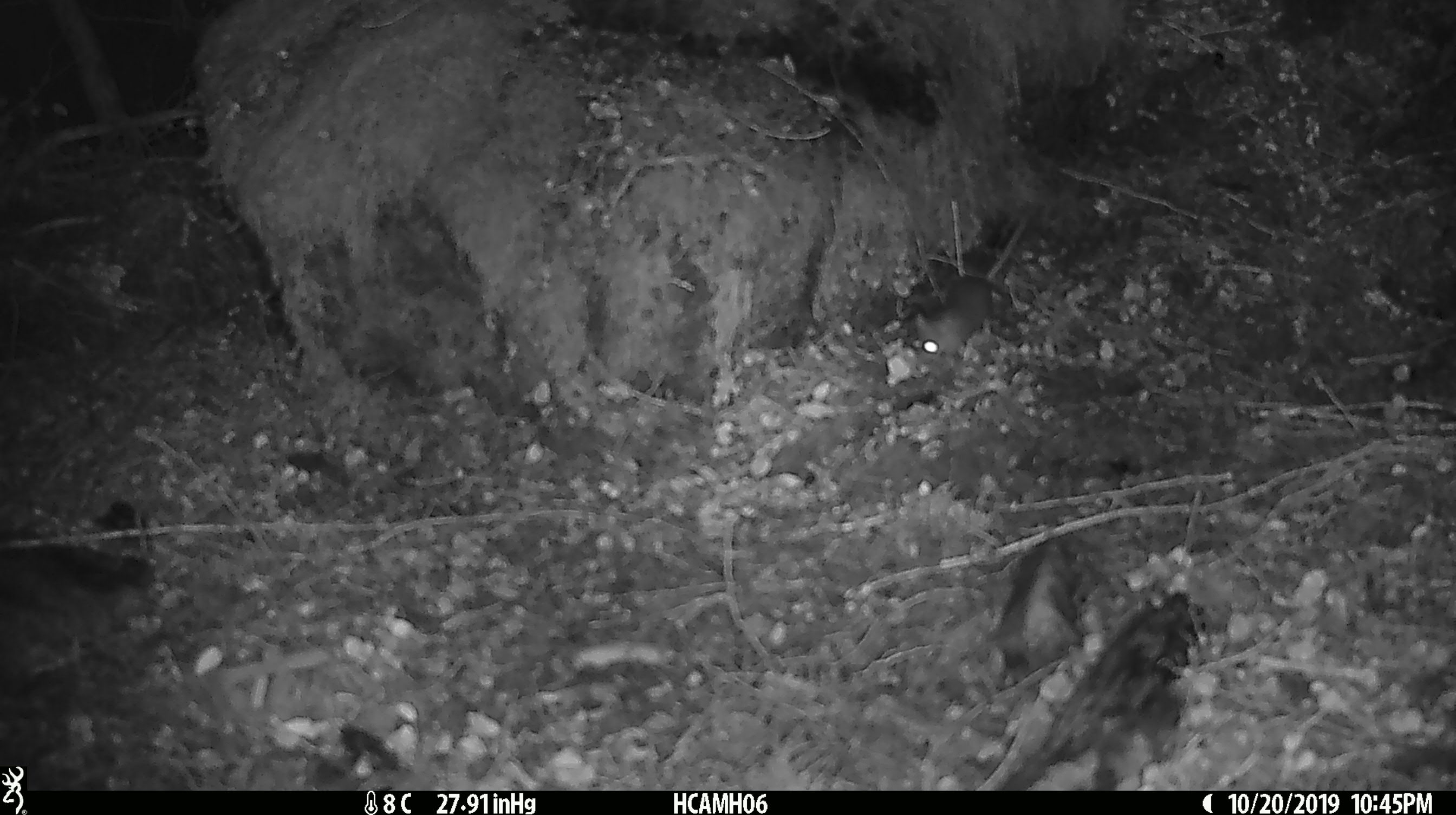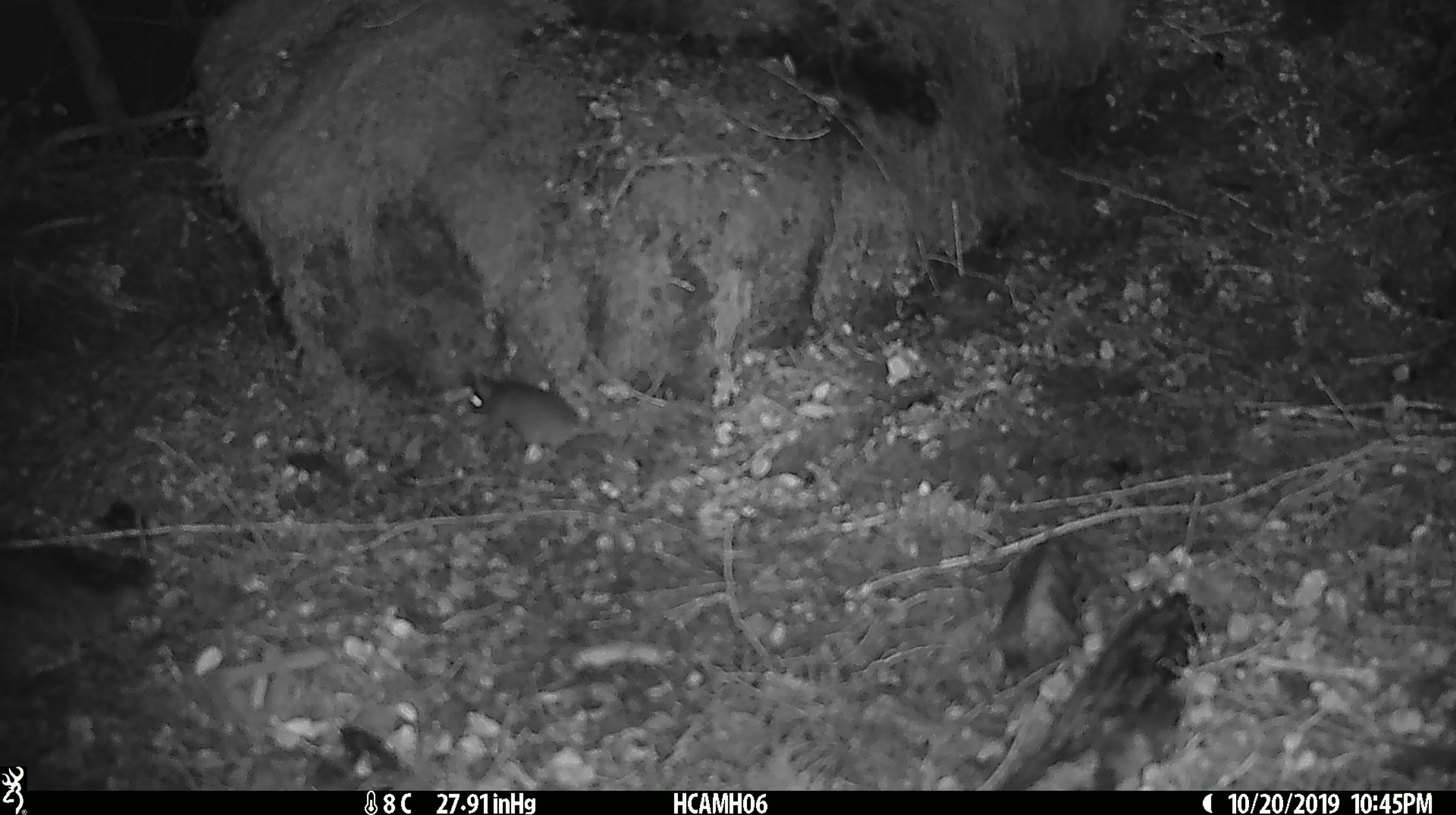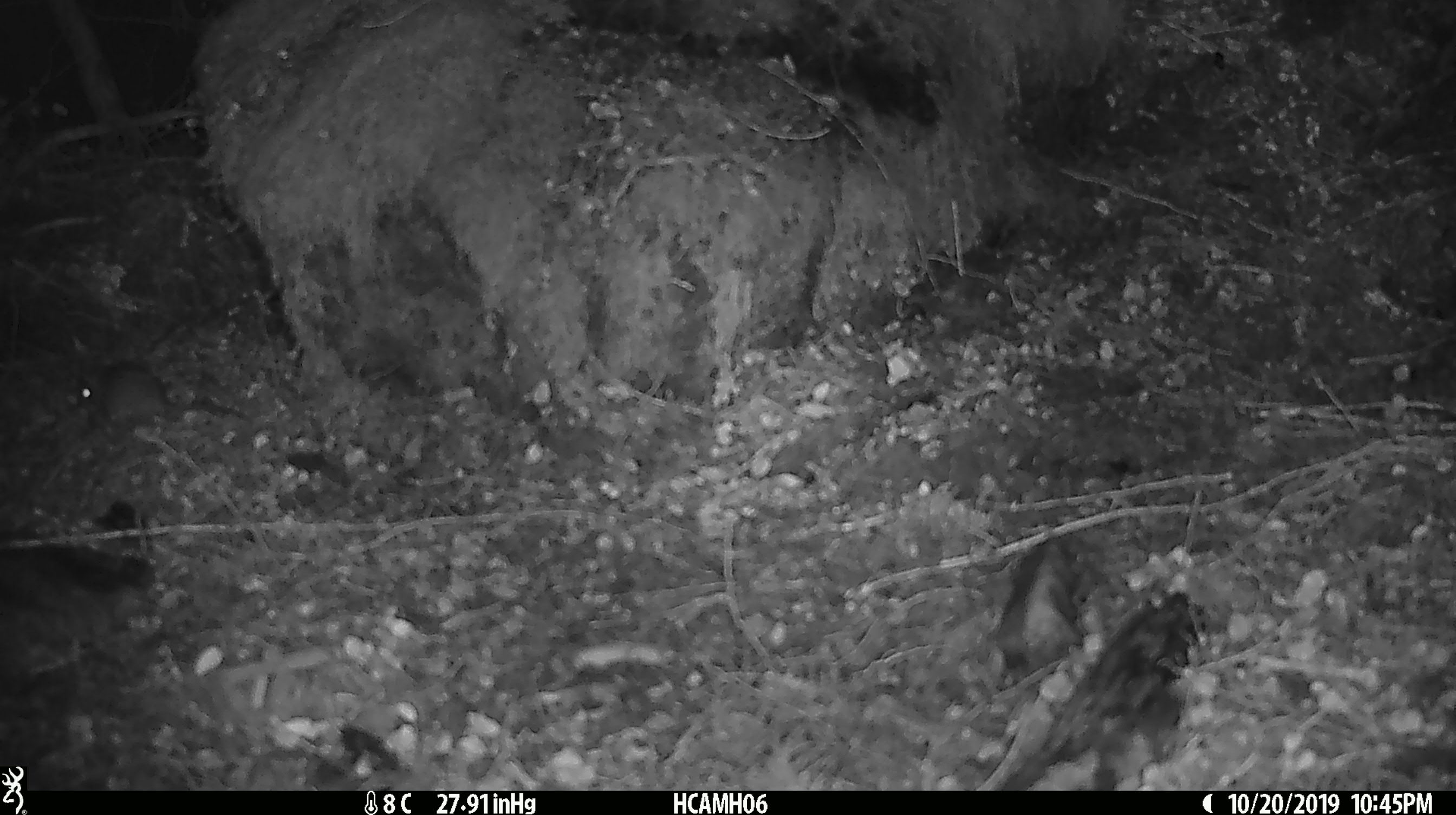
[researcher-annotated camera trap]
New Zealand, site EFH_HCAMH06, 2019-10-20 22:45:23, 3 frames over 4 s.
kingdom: Animalia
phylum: Chordata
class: Mammalia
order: Rodentia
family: Muridae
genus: Mus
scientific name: Mus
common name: mouse